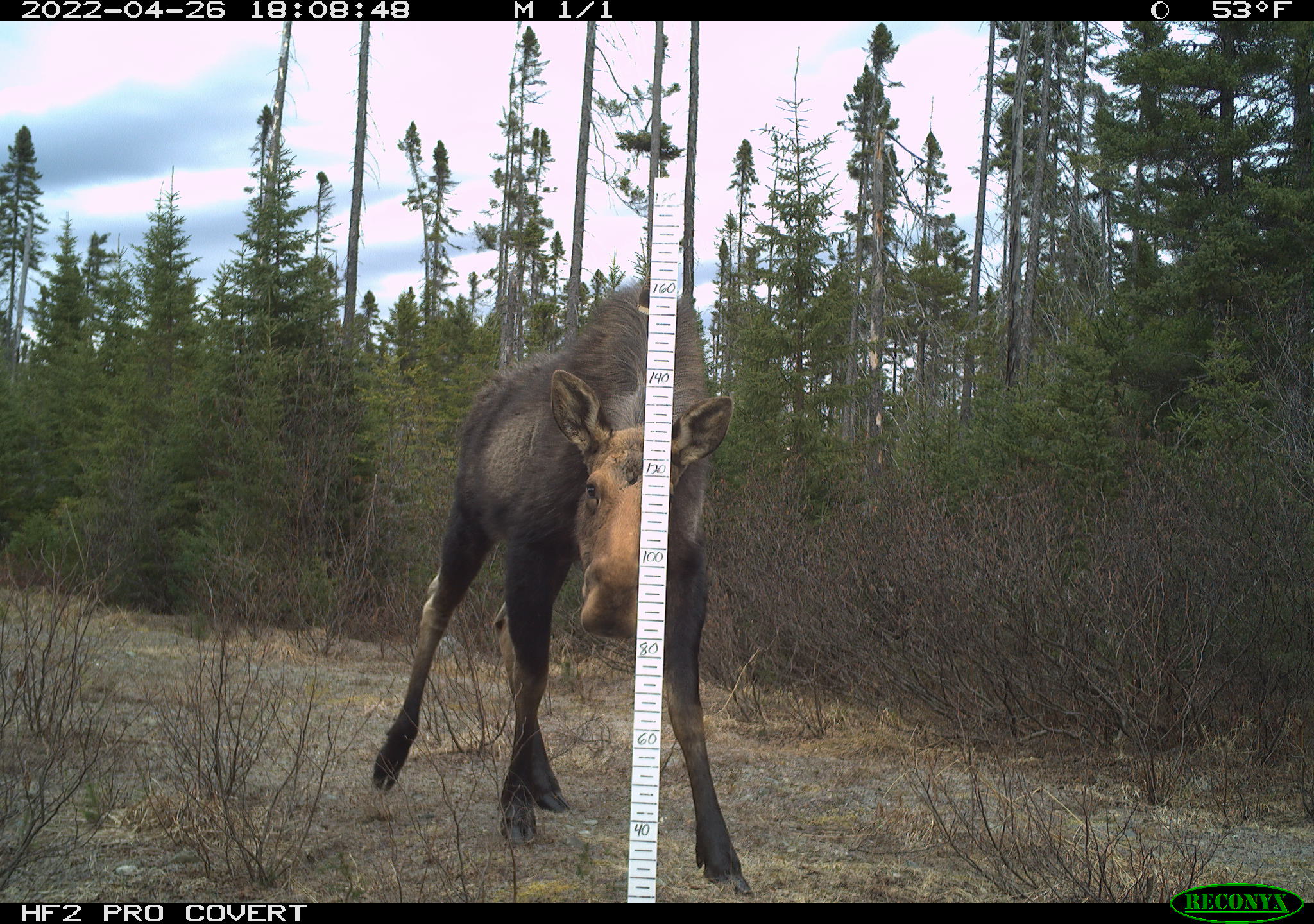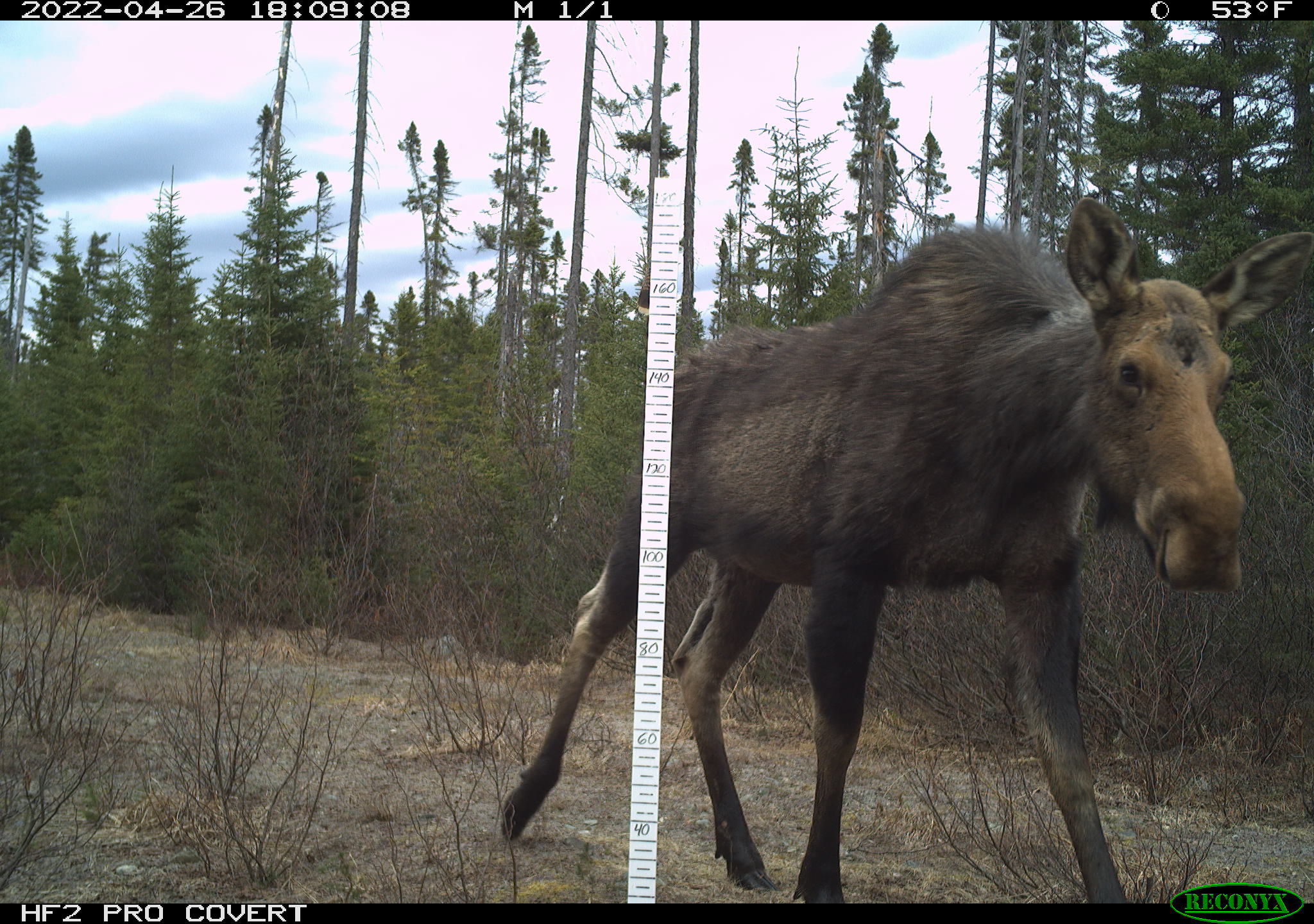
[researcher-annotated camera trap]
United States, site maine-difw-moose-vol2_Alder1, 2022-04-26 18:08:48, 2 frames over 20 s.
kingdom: Animalia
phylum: Chordata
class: Mammalia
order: Artiodactyla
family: Cervidae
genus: Alces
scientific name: Alces alces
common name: moose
Moose (Alces alces).